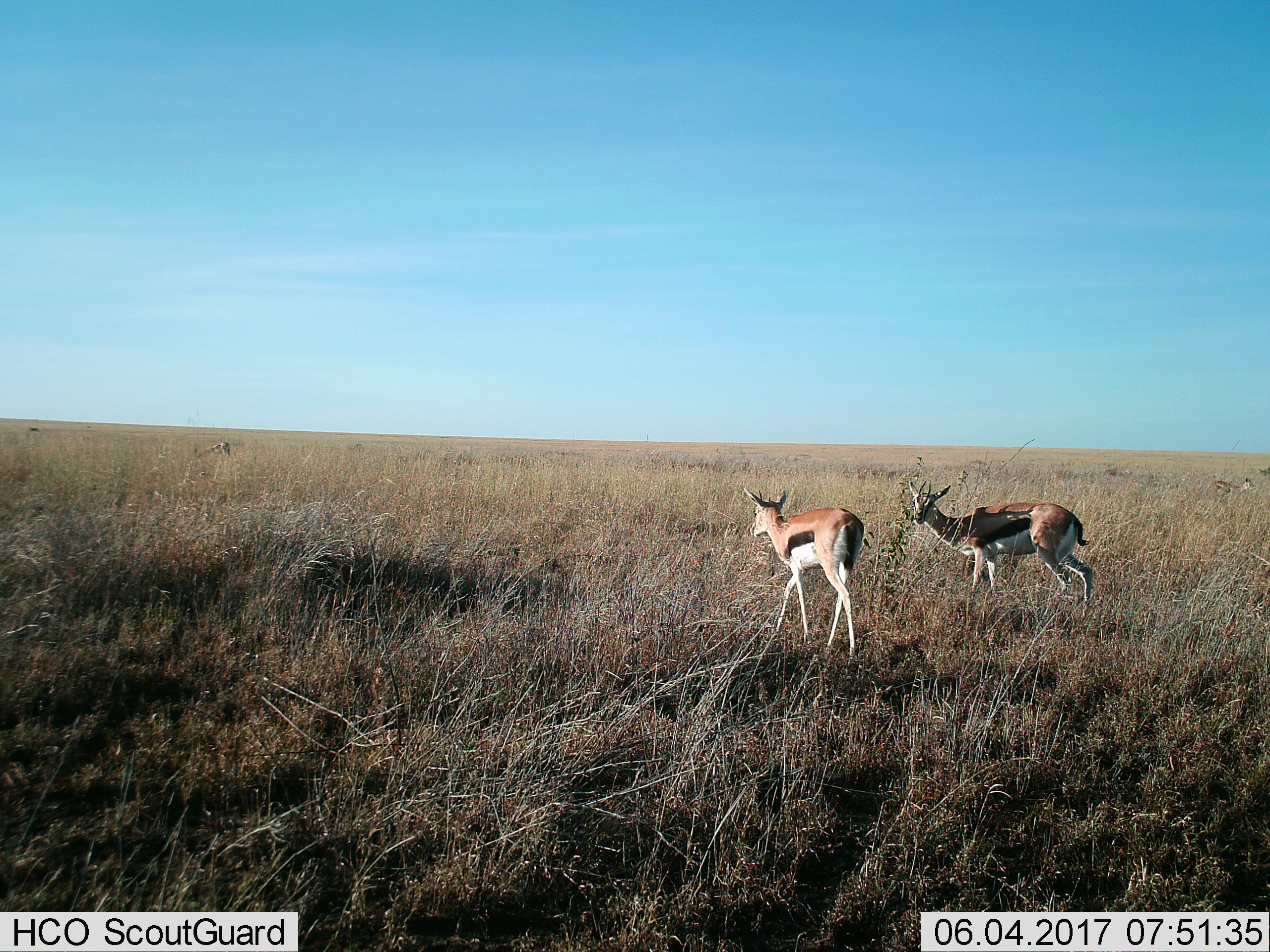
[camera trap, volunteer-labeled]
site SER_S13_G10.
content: unidentified animal